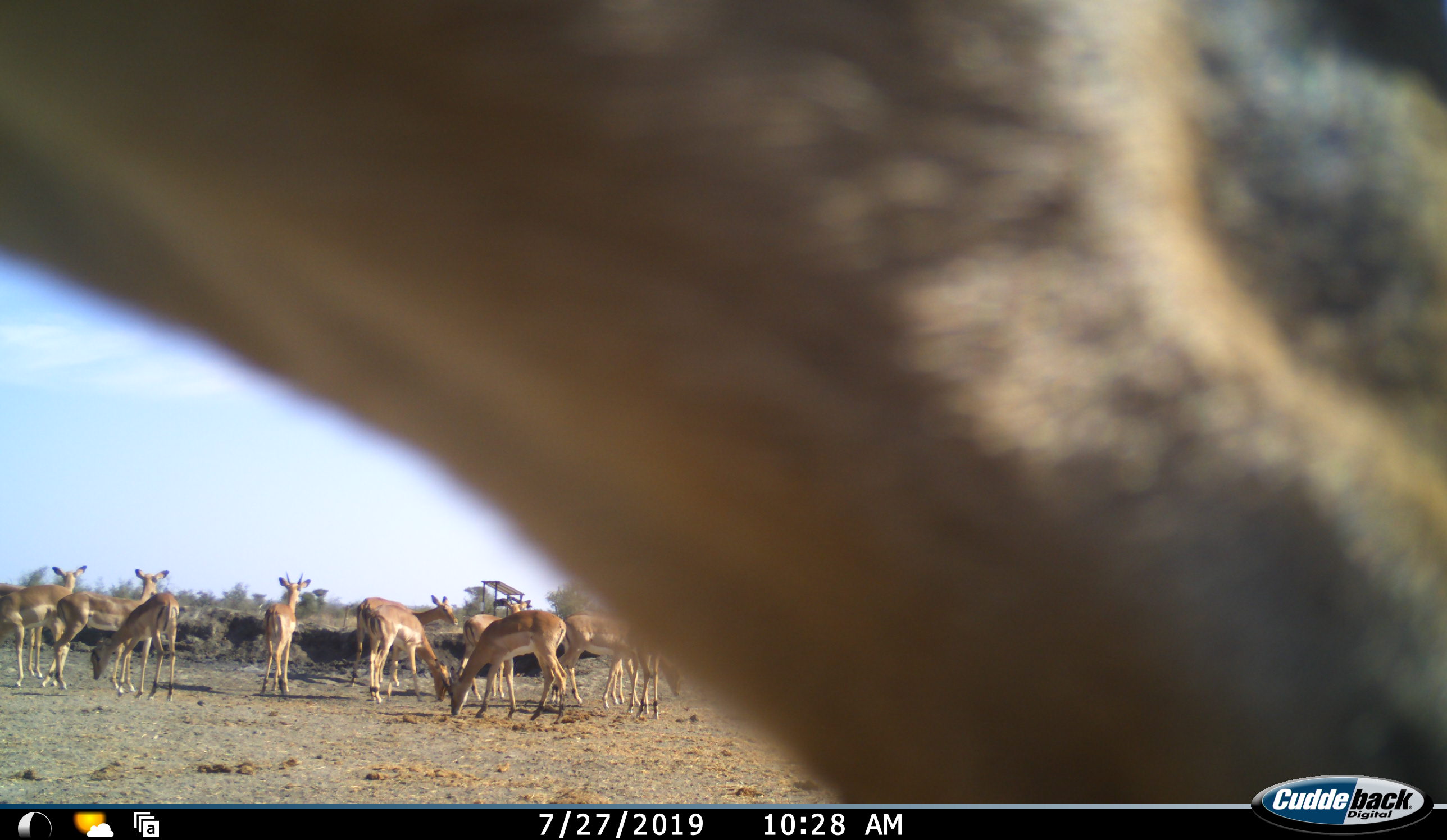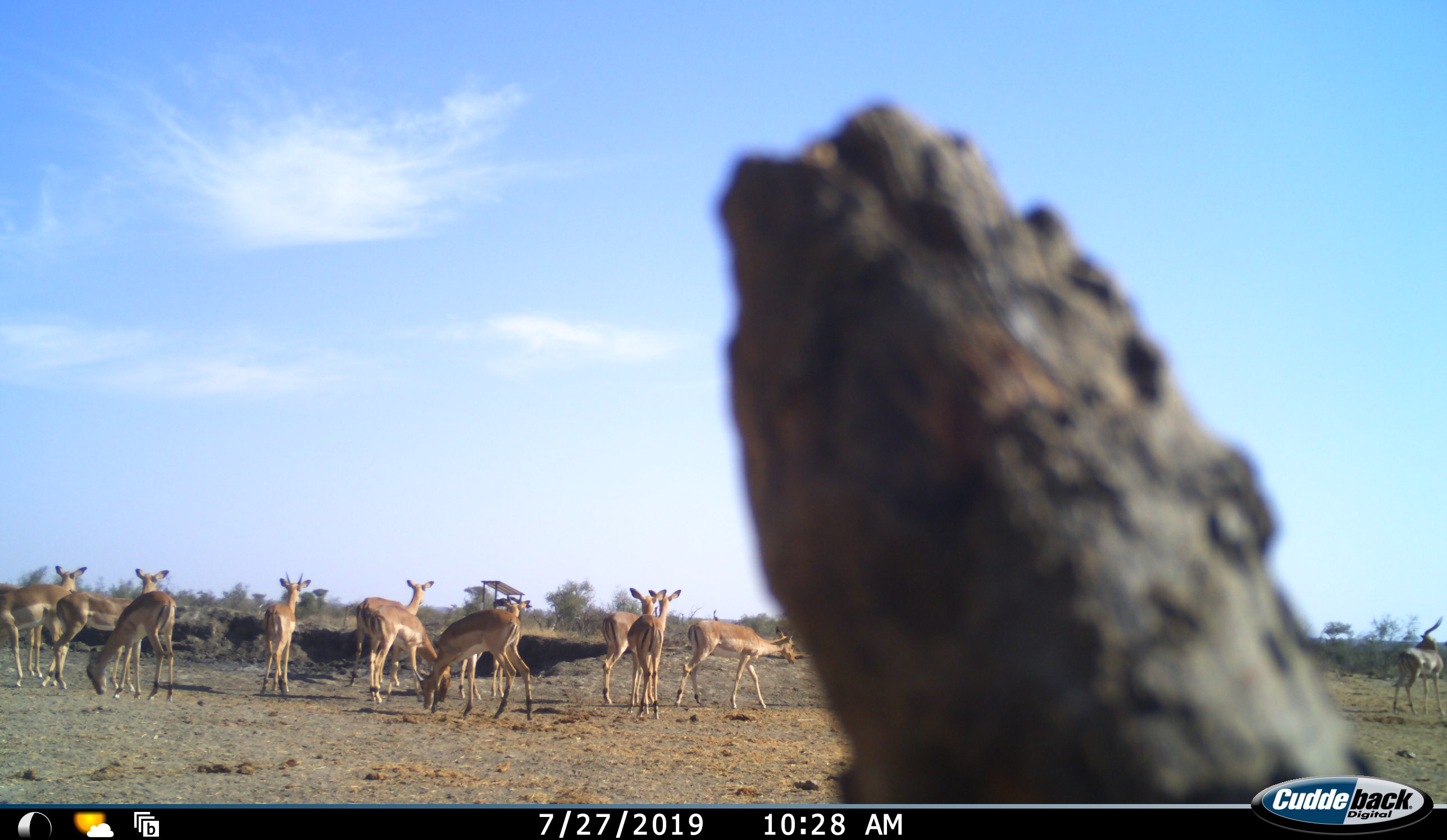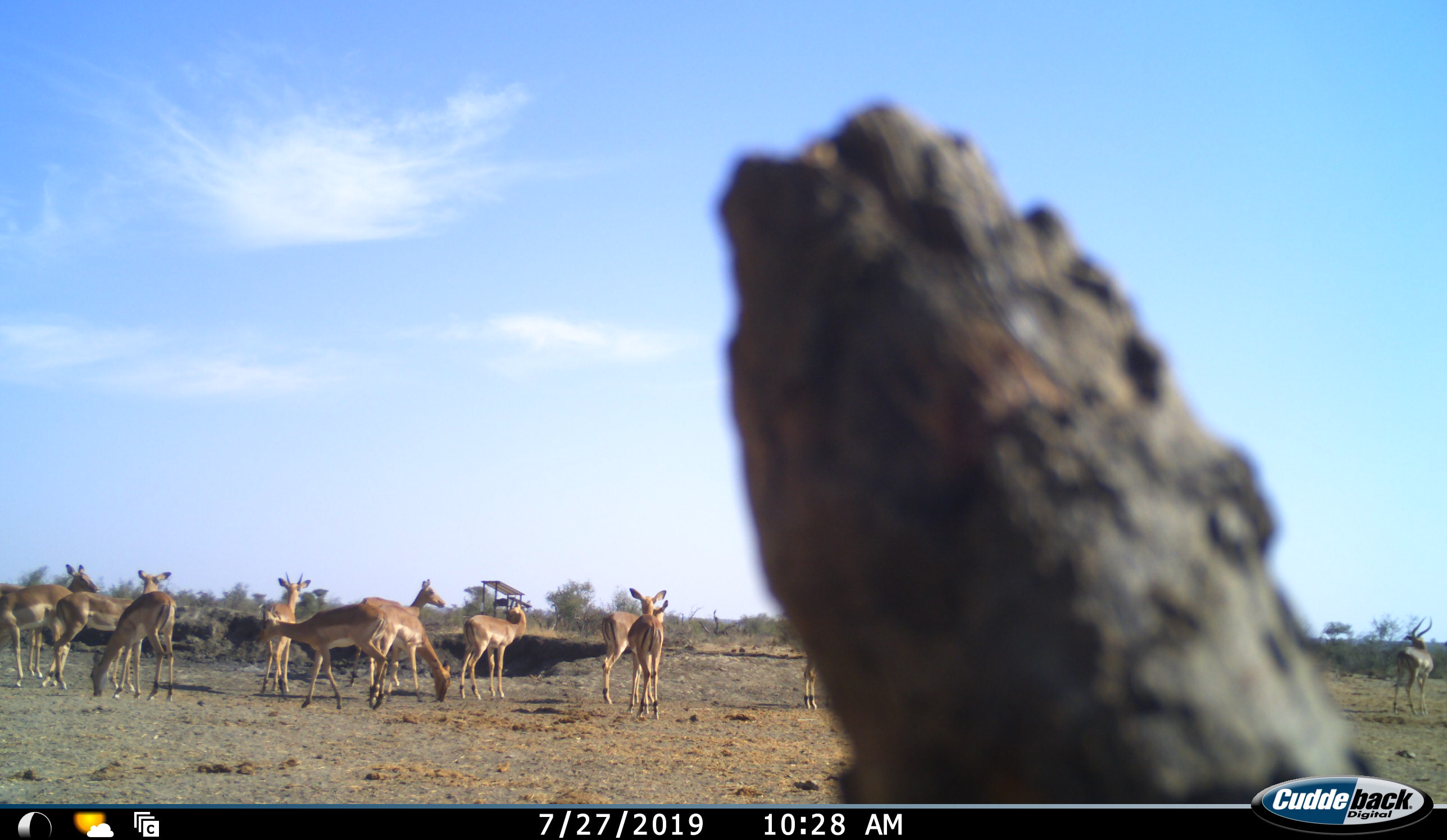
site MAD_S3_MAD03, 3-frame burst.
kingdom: Animalia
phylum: Chordata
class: Mammalia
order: Artiodactyla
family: Bovidae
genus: Aepyceros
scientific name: Aepyceros melampus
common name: impala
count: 11-50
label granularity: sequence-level